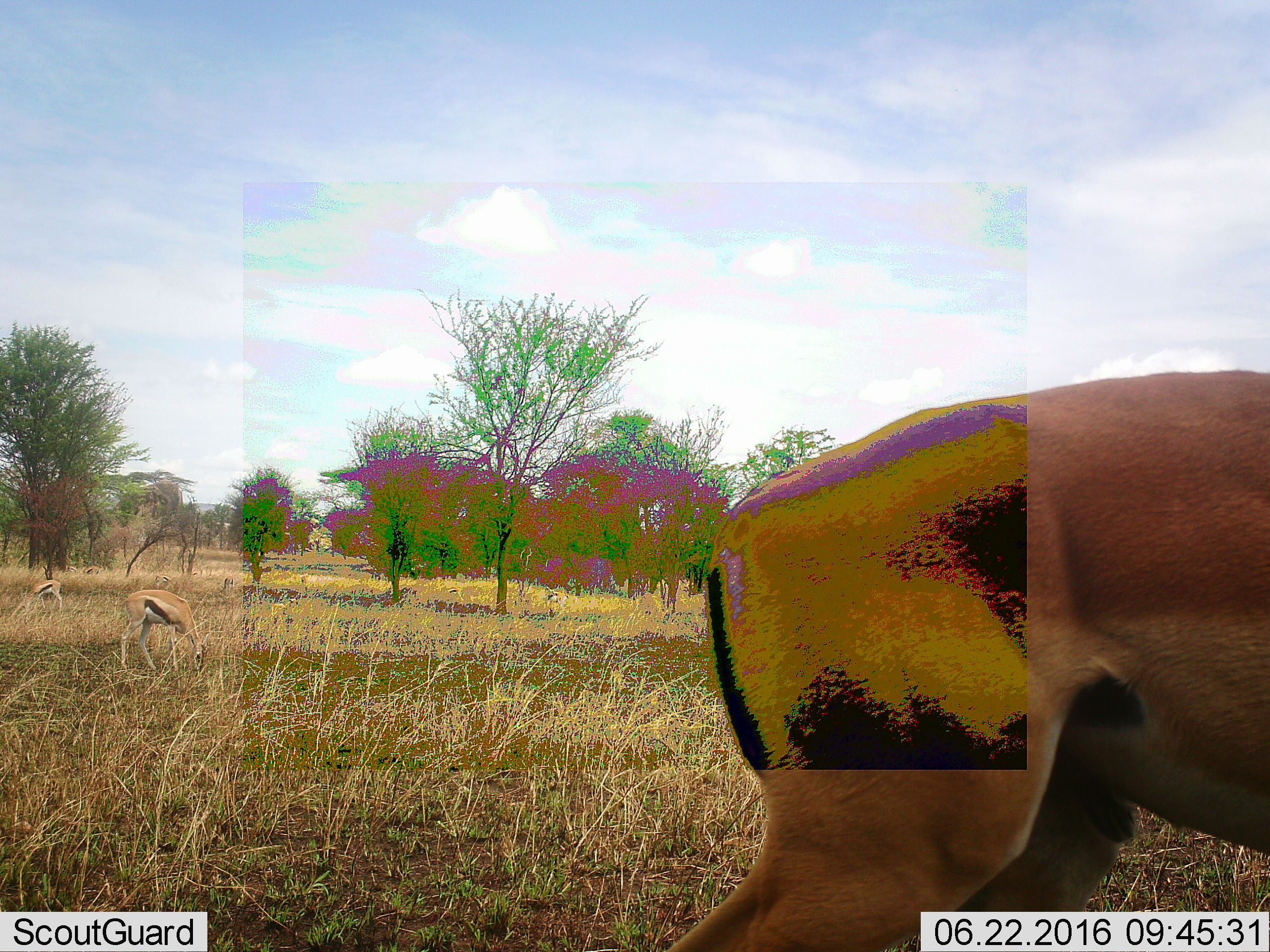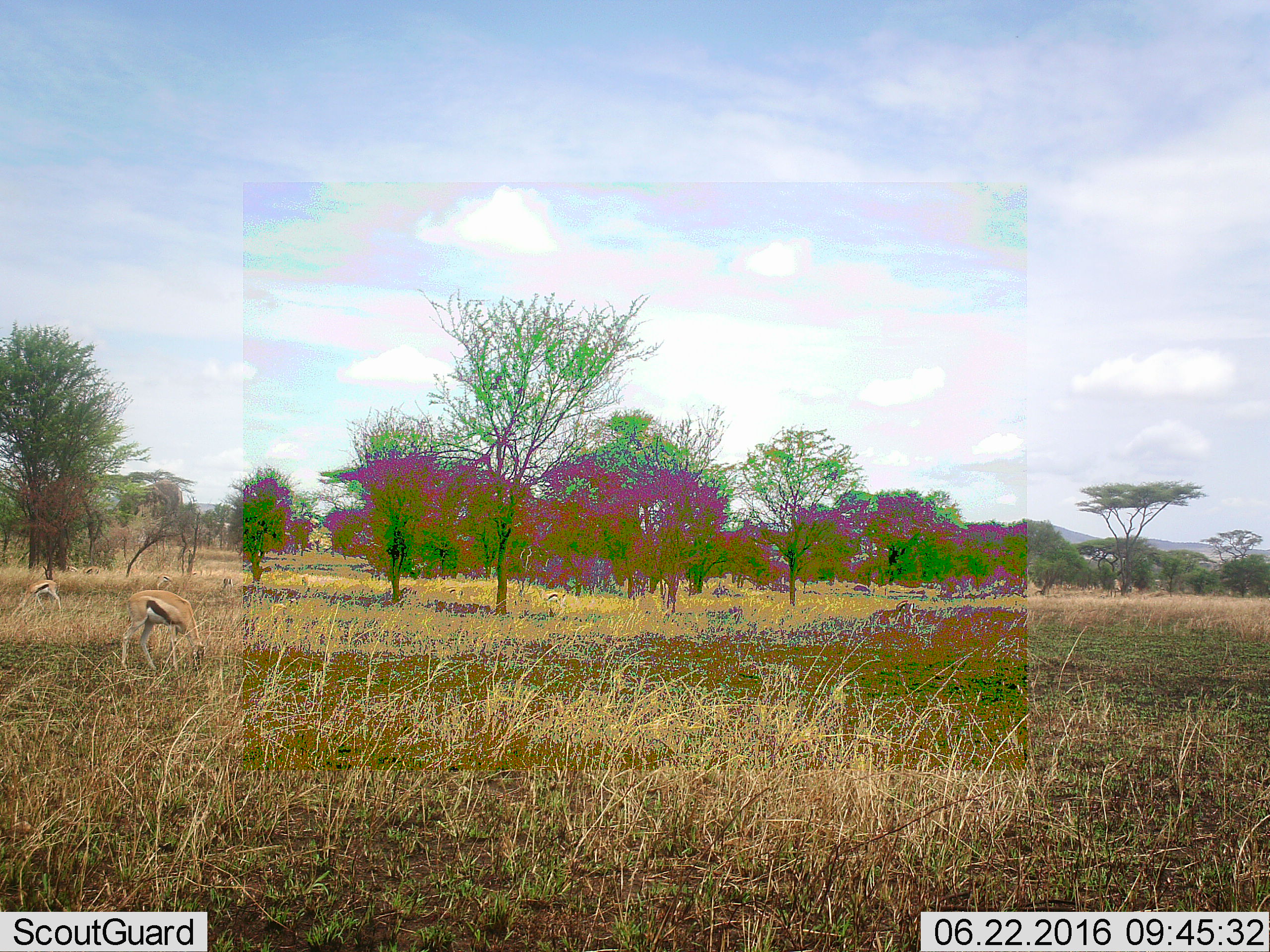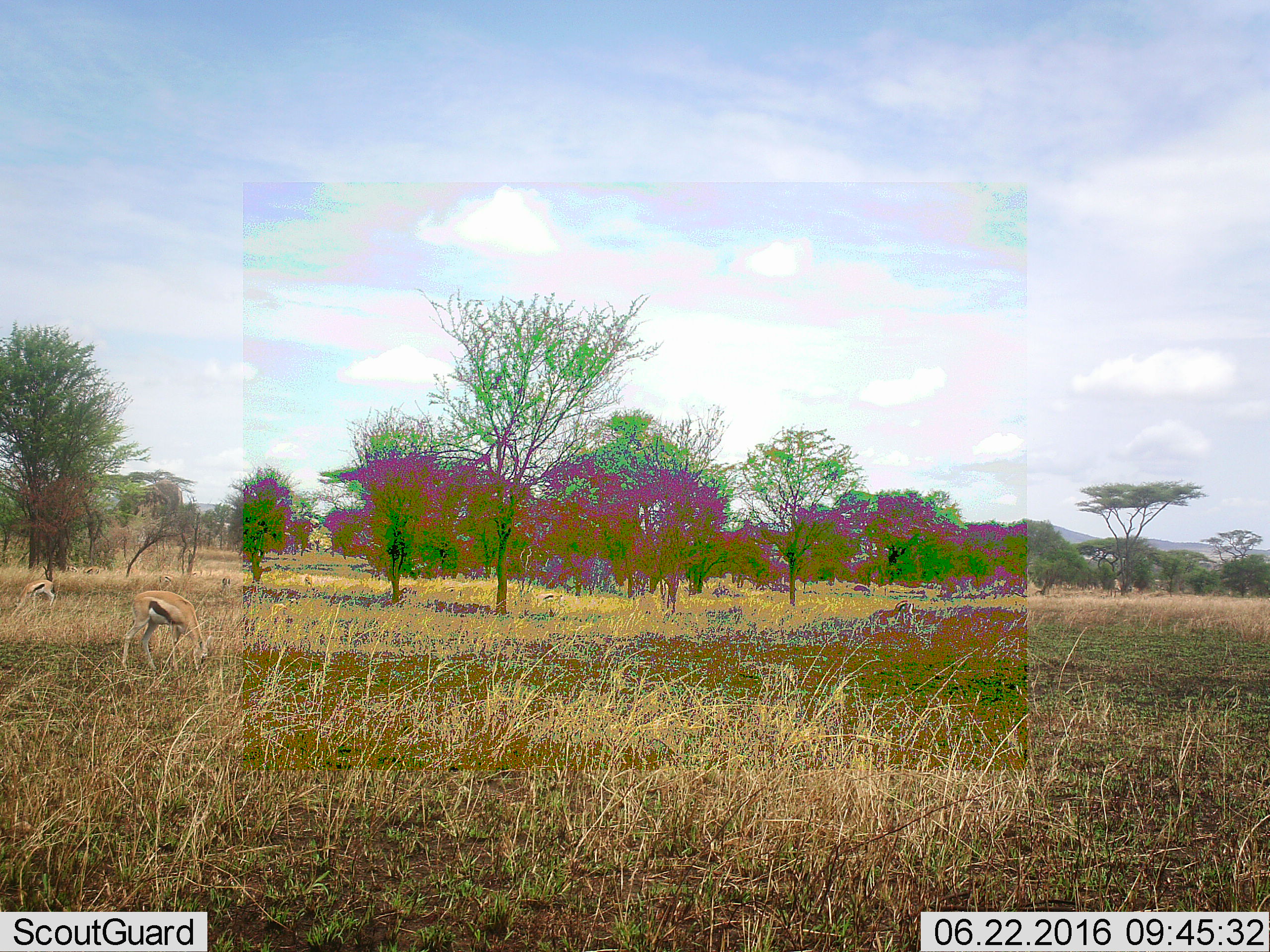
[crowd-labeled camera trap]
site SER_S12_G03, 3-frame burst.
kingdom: Animalia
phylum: Chordata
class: Mammalia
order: Artiodactyla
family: Bovidae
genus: Eudorcas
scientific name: Eudorcas thomsonii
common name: thomson's gazelle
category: gazellethomsons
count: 3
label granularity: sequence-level